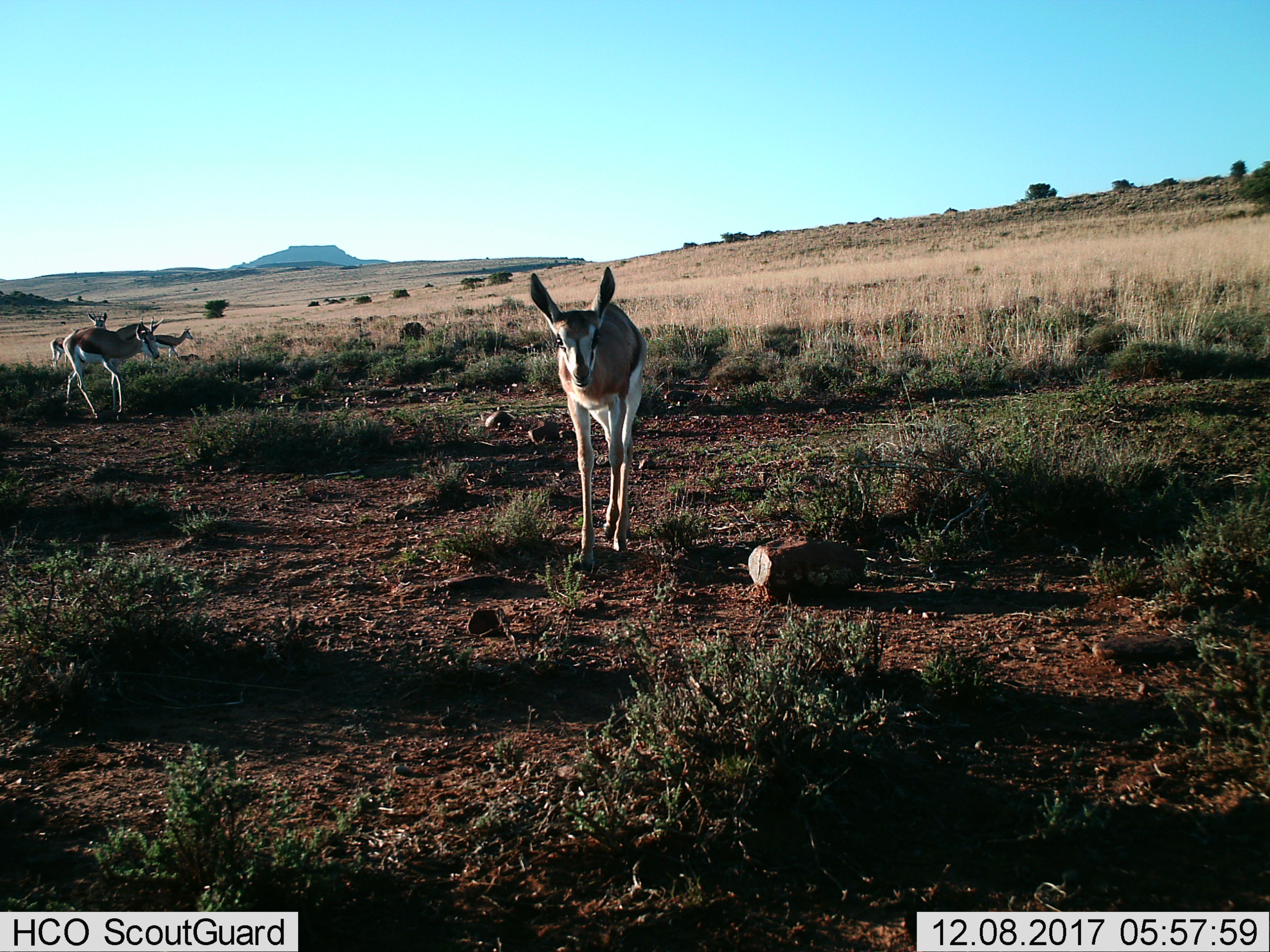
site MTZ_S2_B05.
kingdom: Animalia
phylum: Chordata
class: Mammalia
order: Artiodactyla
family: Bovidae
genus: Antidorcas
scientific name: Antidorcas marsupialis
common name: springbok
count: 5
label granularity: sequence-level